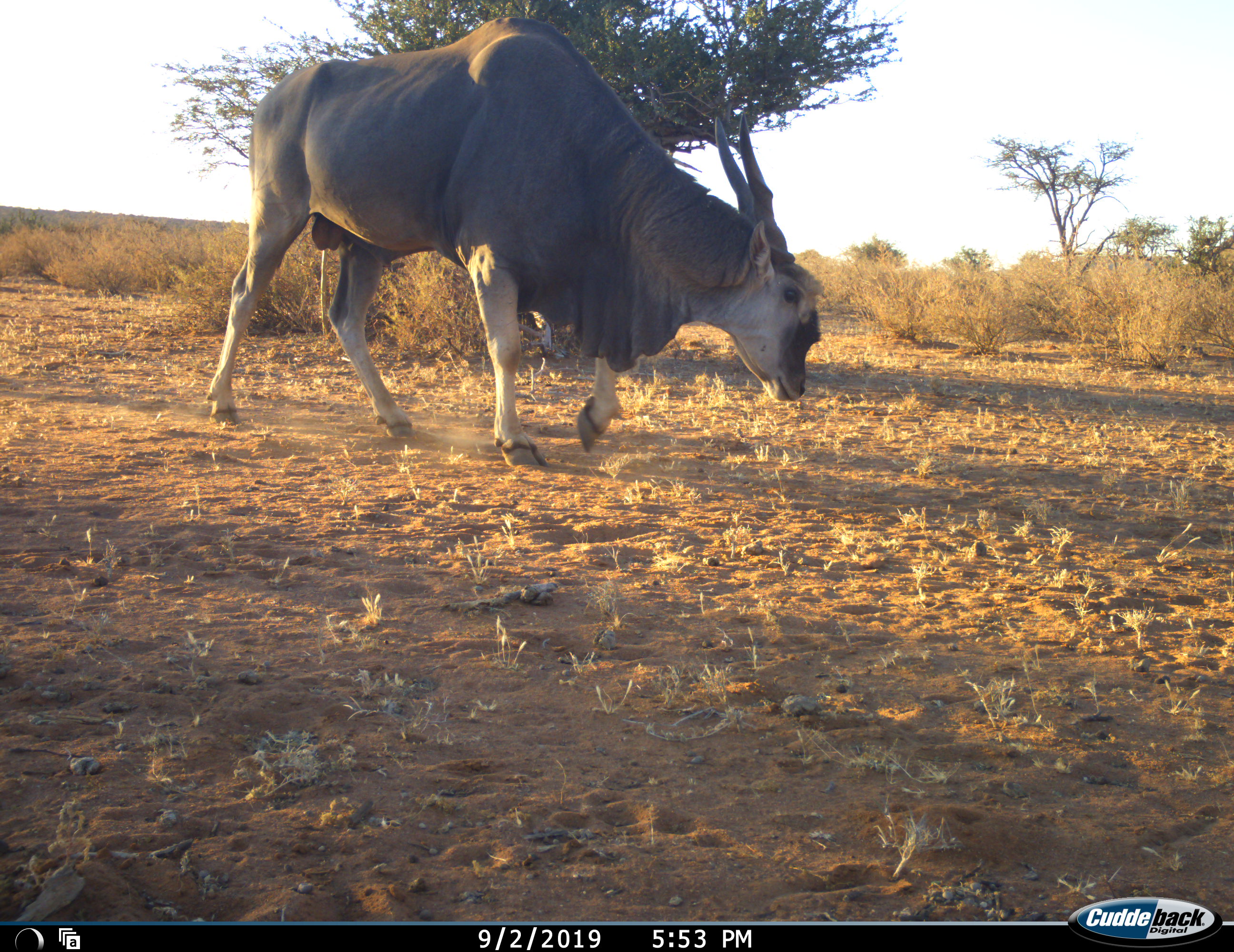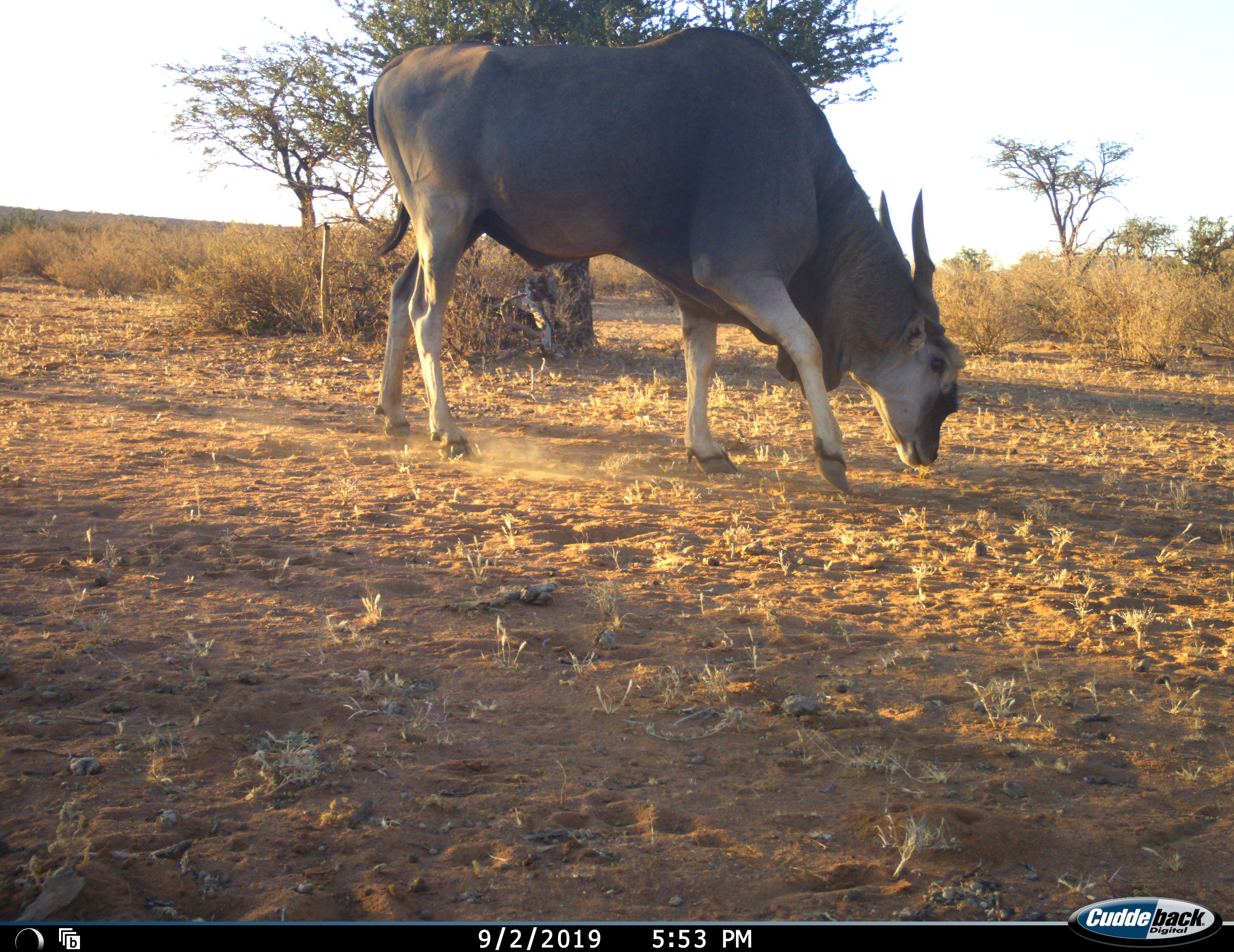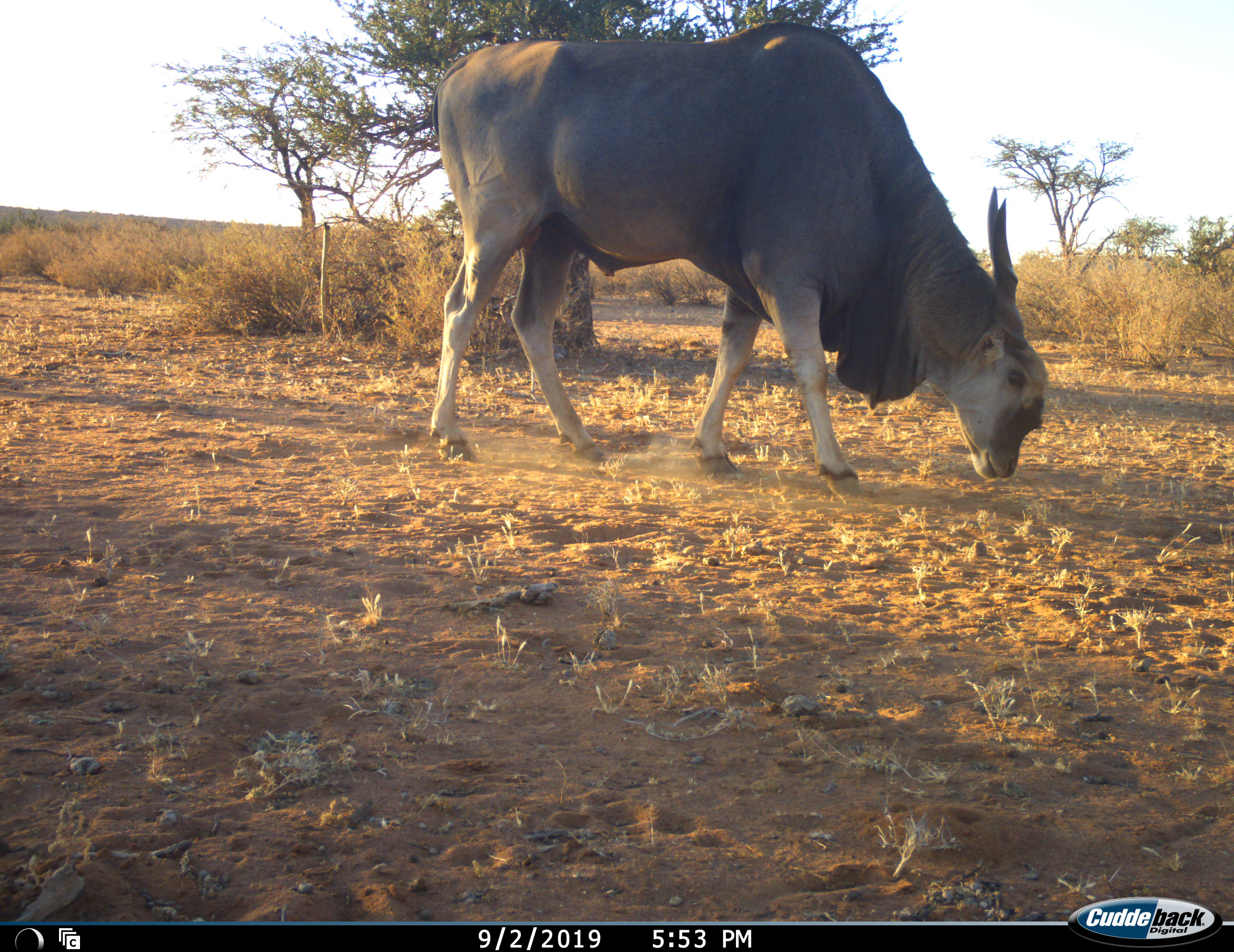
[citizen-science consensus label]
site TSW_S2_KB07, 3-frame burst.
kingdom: Animalia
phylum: Chordata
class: Mammalia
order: Artiodactyla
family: Bovidae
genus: Tragelaphus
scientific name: Tragelaphus oryx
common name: eland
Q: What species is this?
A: Eland (Tragelaphus oryx).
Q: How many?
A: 1.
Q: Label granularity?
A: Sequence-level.